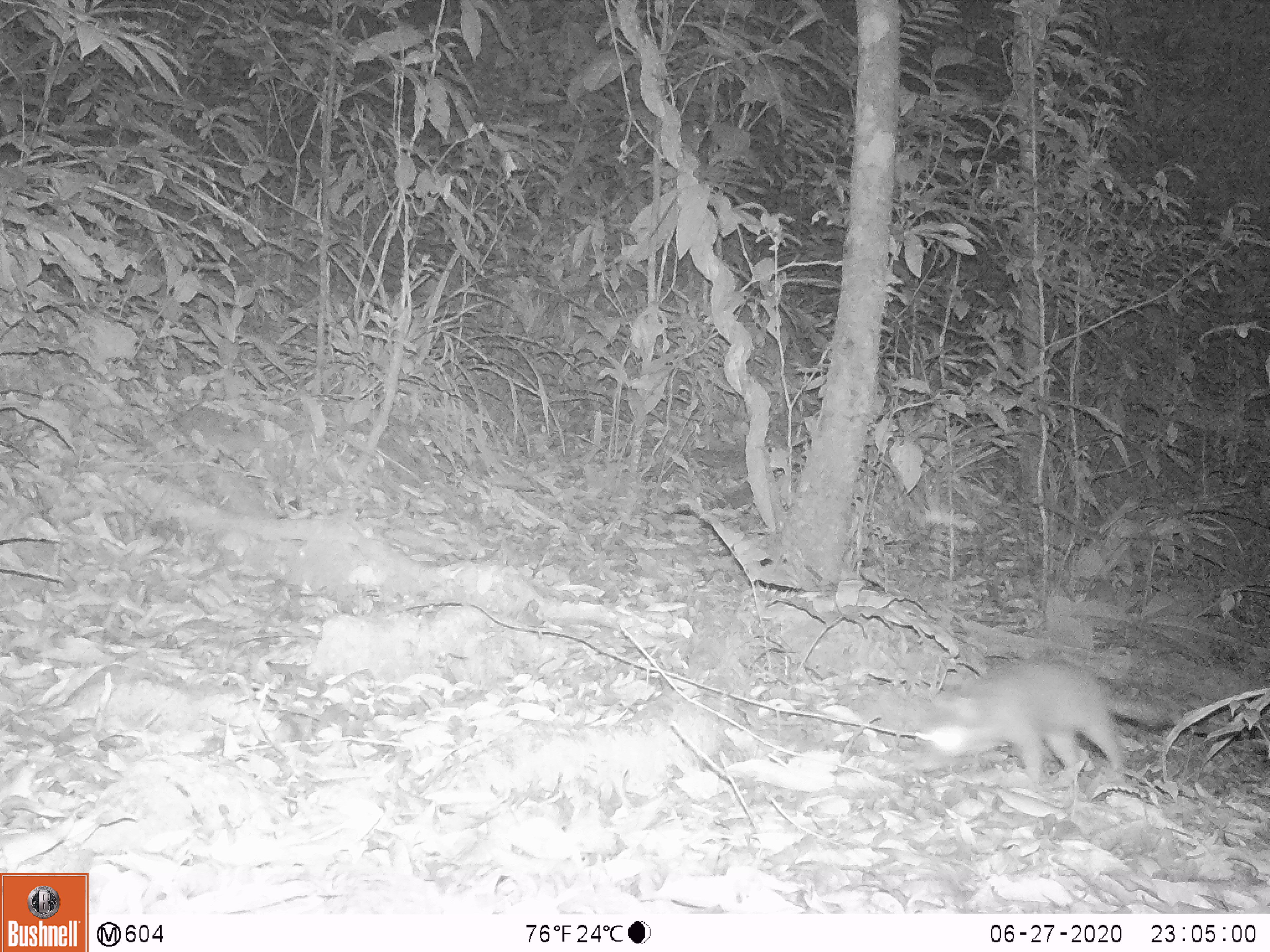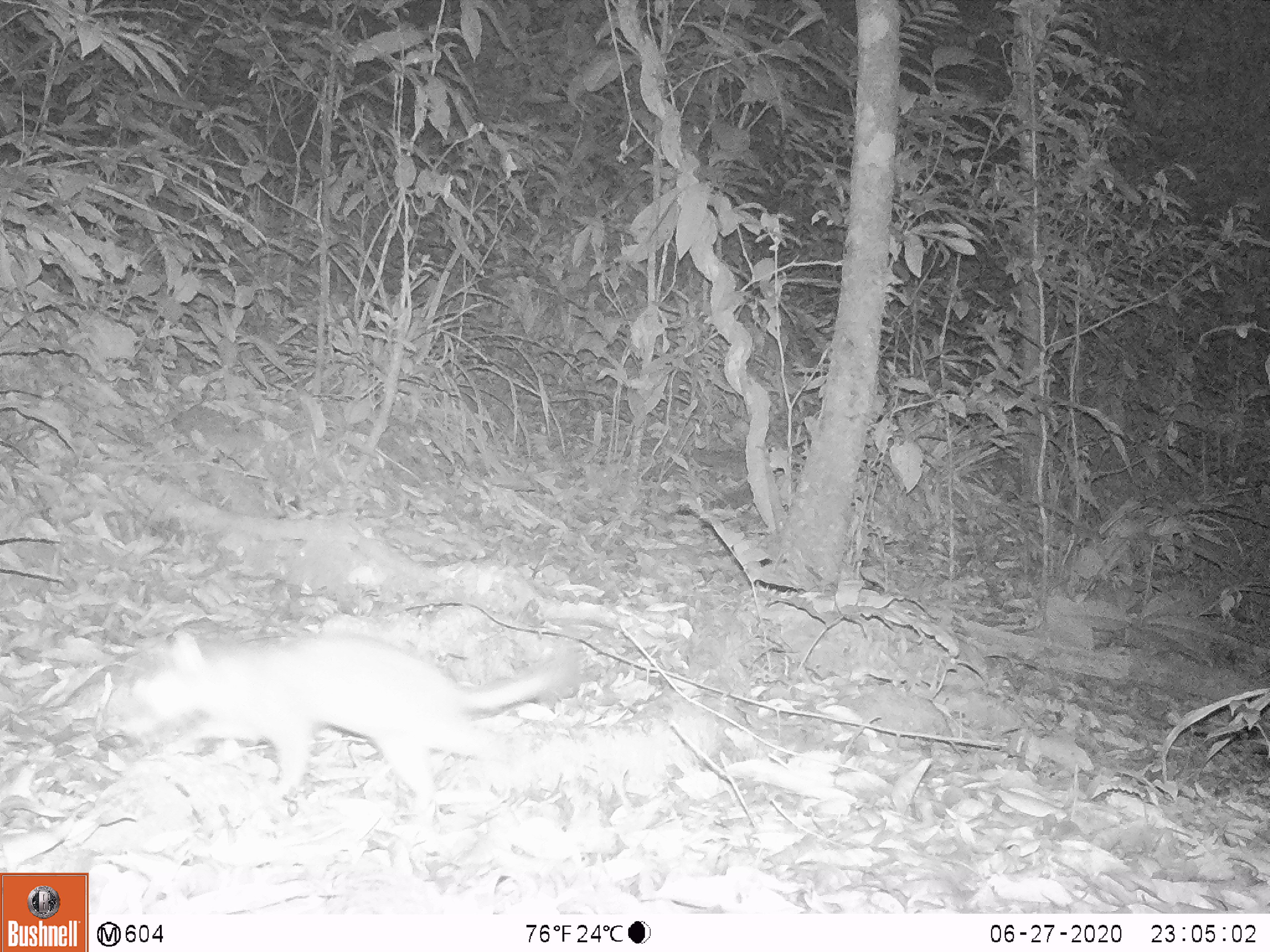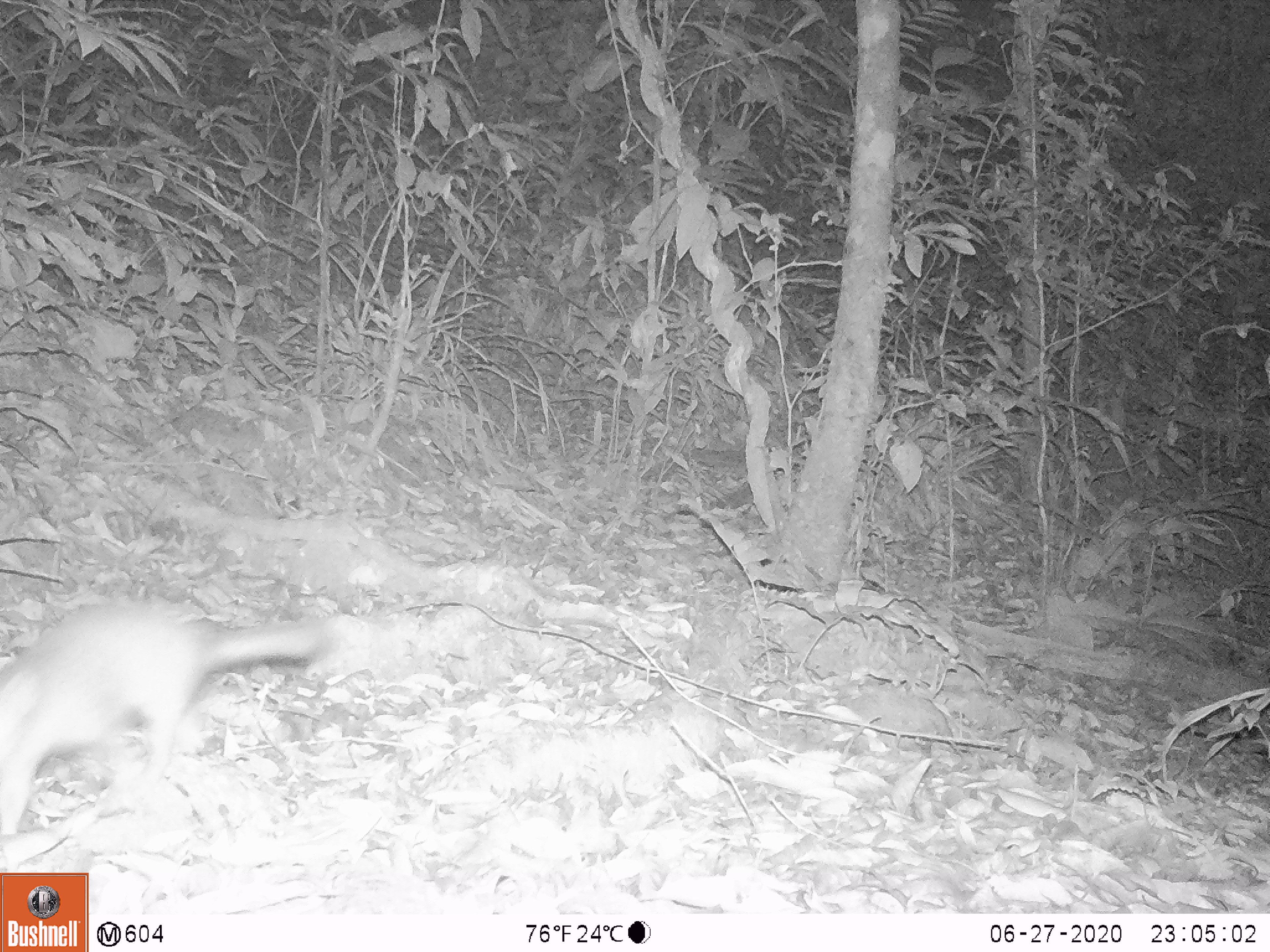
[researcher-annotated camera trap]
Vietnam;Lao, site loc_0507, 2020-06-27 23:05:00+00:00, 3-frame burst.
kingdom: Animalia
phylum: Chordata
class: Mammalia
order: Carnivora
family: Mustelidae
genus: Melogale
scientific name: Melogale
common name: ferret badger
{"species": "ferret badger (Melogale)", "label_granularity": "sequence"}